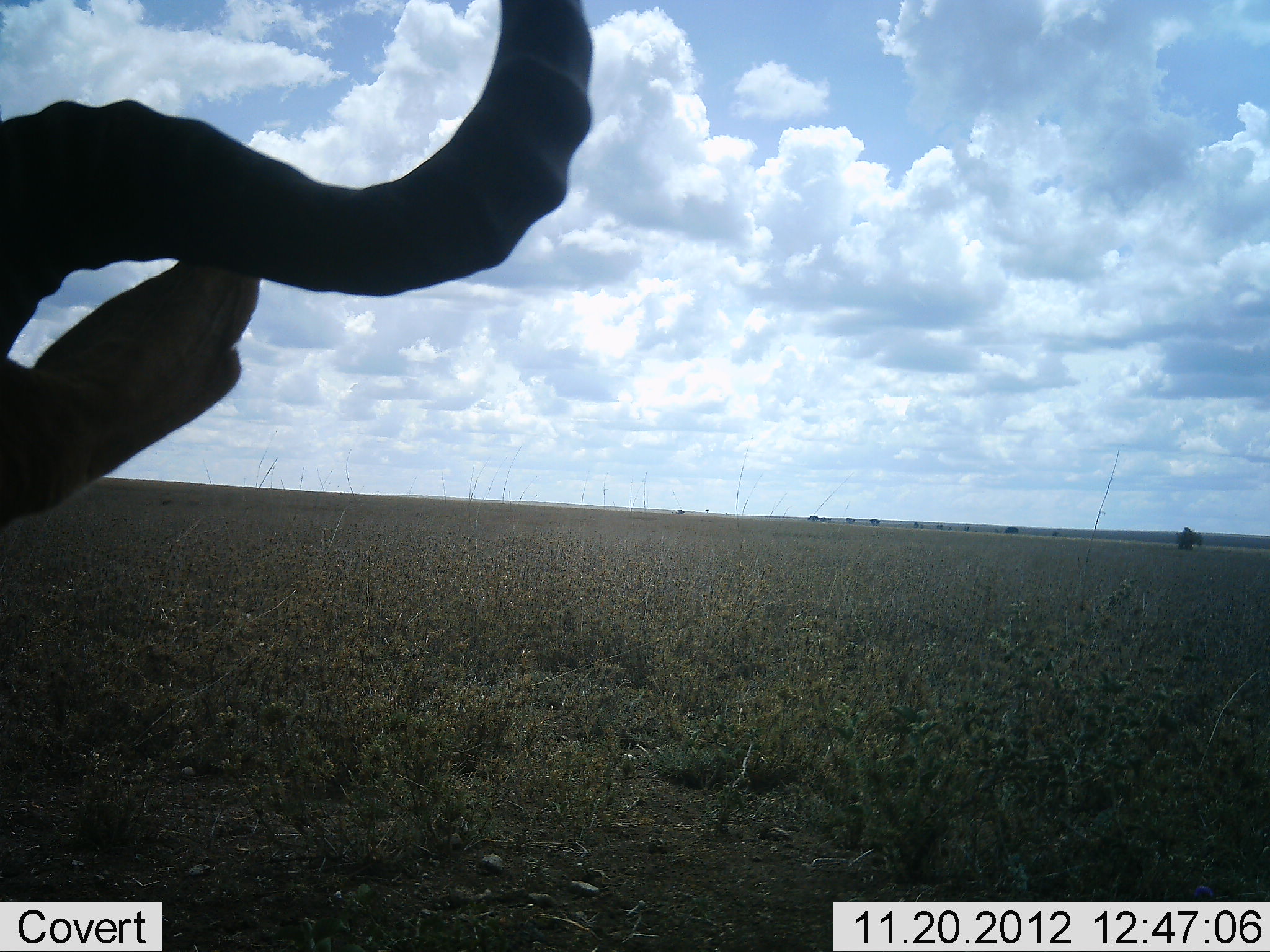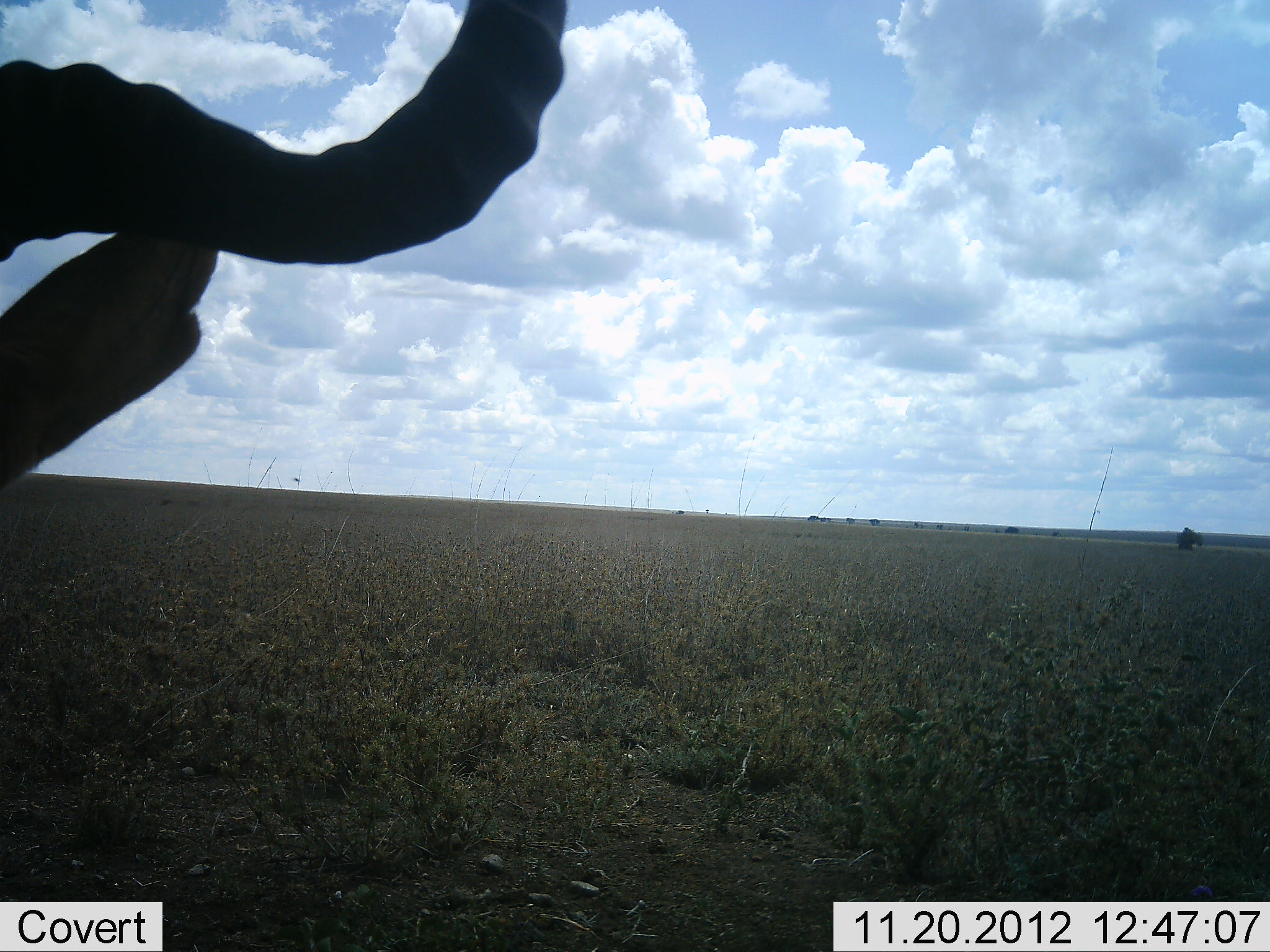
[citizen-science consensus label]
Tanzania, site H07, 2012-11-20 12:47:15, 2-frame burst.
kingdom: Animalia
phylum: Chordata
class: Mammalia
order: Artiodactyla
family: Bovidae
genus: Alcelaphus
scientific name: Alcelaphus buselaphus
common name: hartebeest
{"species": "hartebeest (Alcelaphus buselaphus)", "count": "1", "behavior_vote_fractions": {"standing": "70%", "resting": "20%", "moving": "10%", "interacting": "0%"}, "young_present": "0%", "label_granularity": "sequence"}